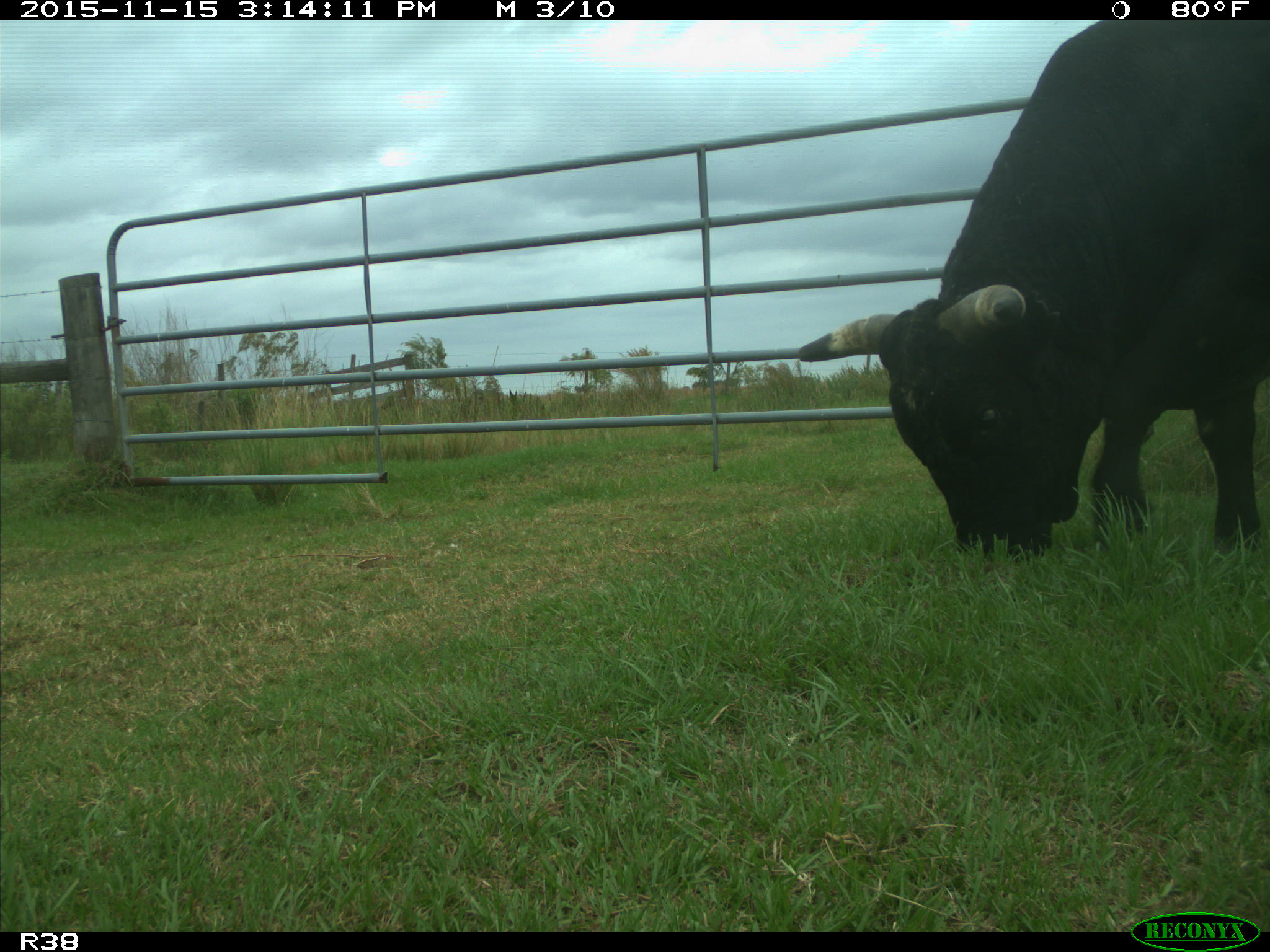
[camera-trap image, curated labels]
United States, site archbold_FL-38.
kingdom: Animalia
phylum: Chordata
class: Mammalia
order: Artiodactyla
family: Bovidae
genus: Bos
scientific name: Bos taurus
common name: domestic cow